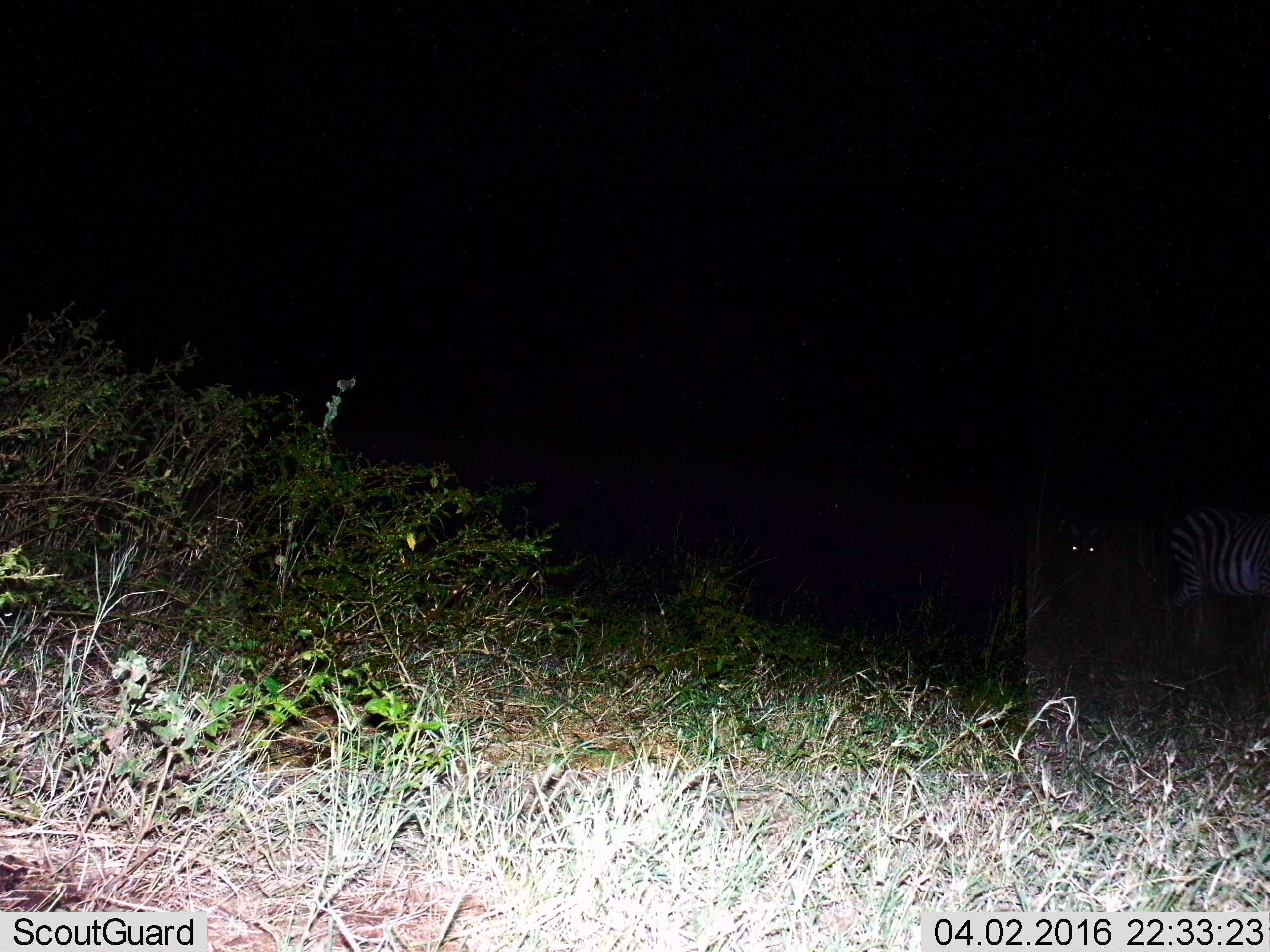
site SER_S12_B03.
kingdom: Animalia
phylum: Chordata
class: Mammalia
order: Perissodactyla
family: Equidae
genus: Equus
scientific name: Equus quagga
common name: plains zebra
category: zebraplains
Zebraplains (plains zebra) (Equus quagga), count 2. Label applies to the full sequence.